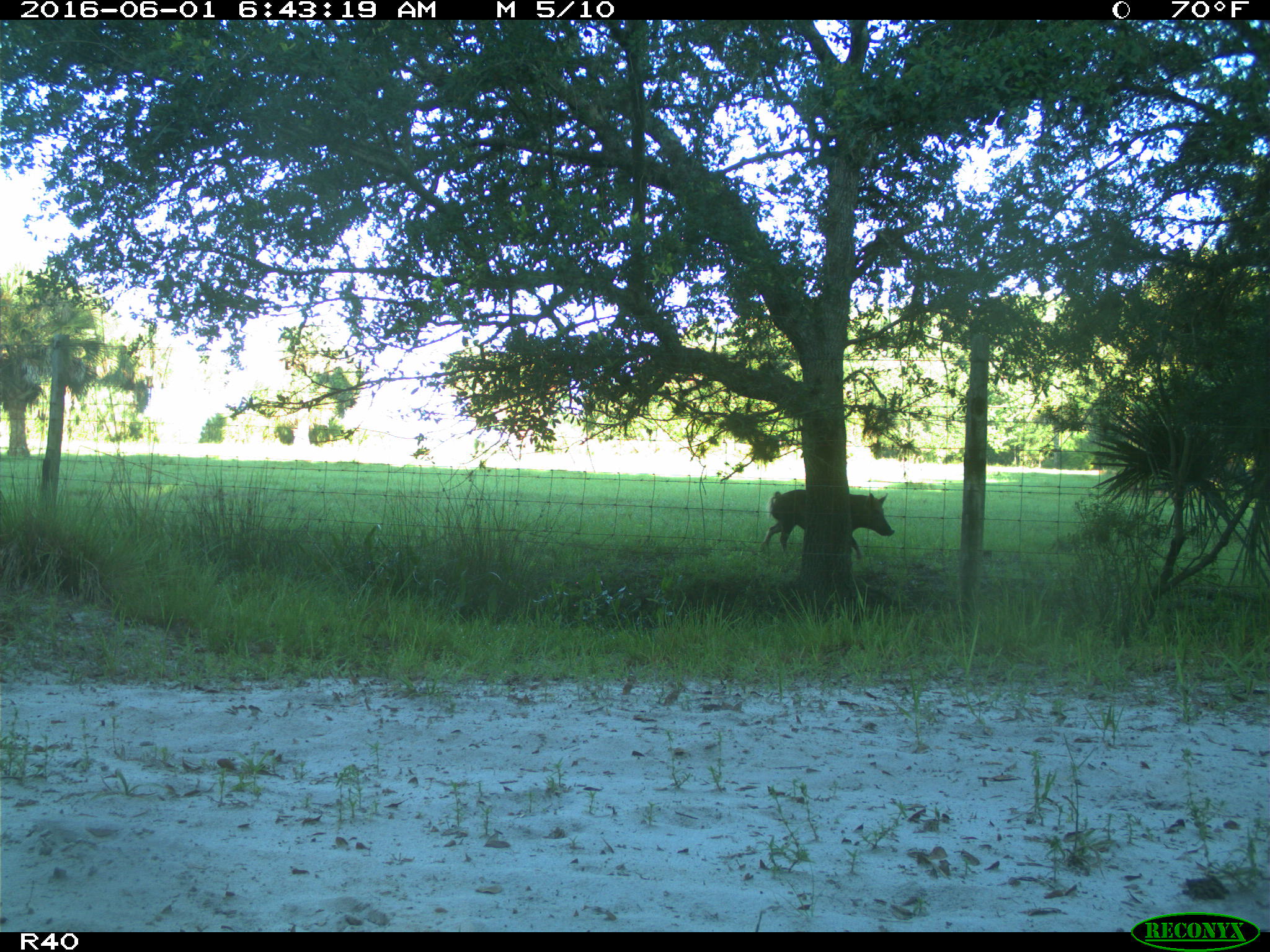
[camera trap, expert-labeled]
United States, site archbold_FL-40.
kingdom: Animalia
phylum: Chordata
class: Mammalia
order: Artiodactyla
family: Suidae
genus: Sus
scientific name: Sus scrofa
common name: wild boar